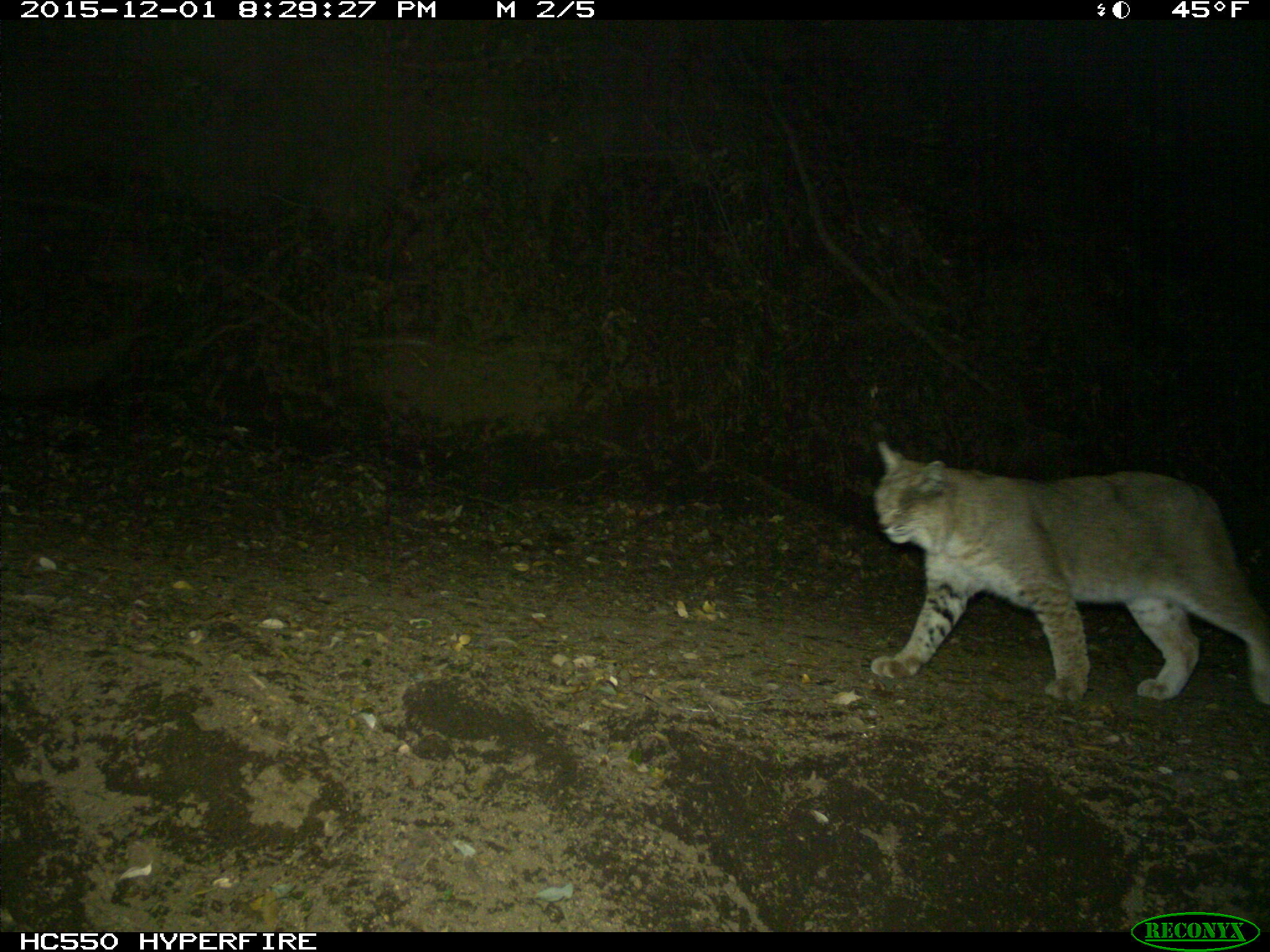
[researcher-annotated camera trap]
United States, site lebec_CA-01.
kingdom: Animalia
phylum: Chordata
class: Mammalia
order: Carnivora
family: Felidae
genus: Lynx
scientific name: Lynx rufus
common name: bobcat